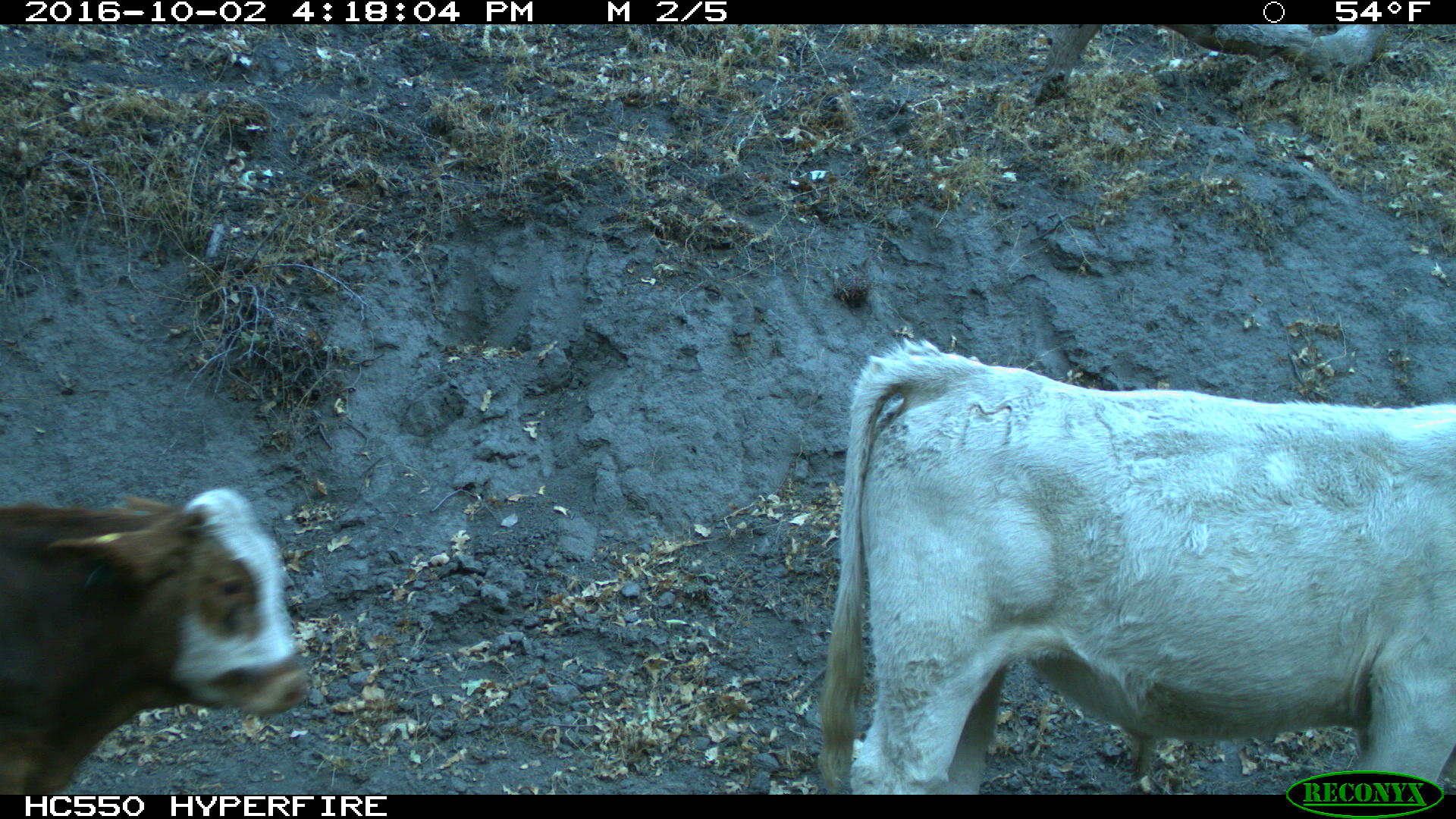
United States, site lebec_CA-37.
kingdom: Animalia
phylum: Chordata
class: Mammalia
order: Artiodactyla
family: Bovidae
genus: Bos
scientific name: Bos taurus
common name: domestic cow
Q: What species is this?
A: Bos taurus (domestic cow).